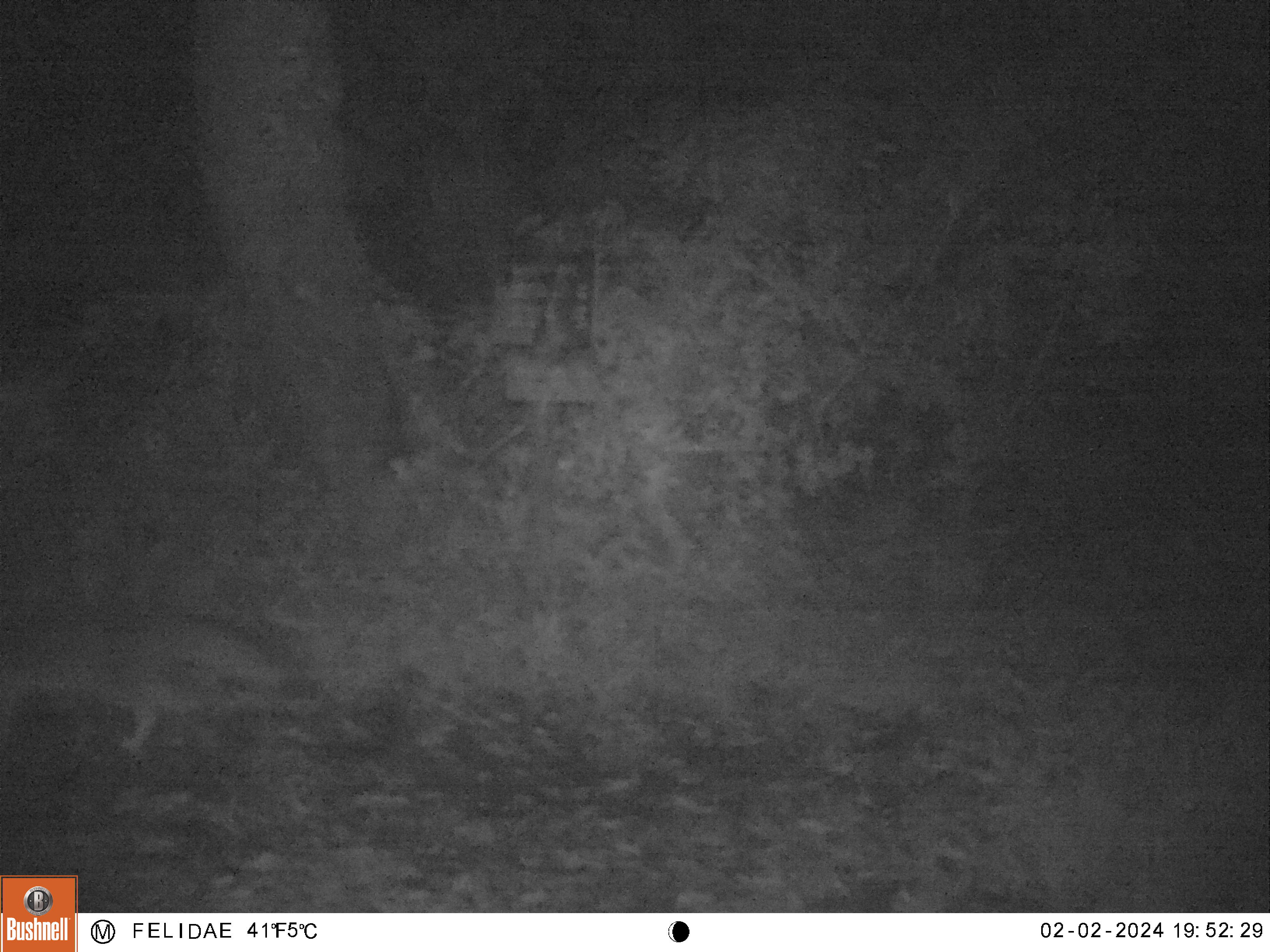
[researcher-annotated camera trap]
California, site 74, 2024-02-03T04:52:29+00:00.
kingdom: Animalia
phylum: Chordata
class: Mammalia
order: Carnivora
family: Canidae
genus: Urocyon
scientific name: Urocyon cinereoargenteus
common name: gray fox